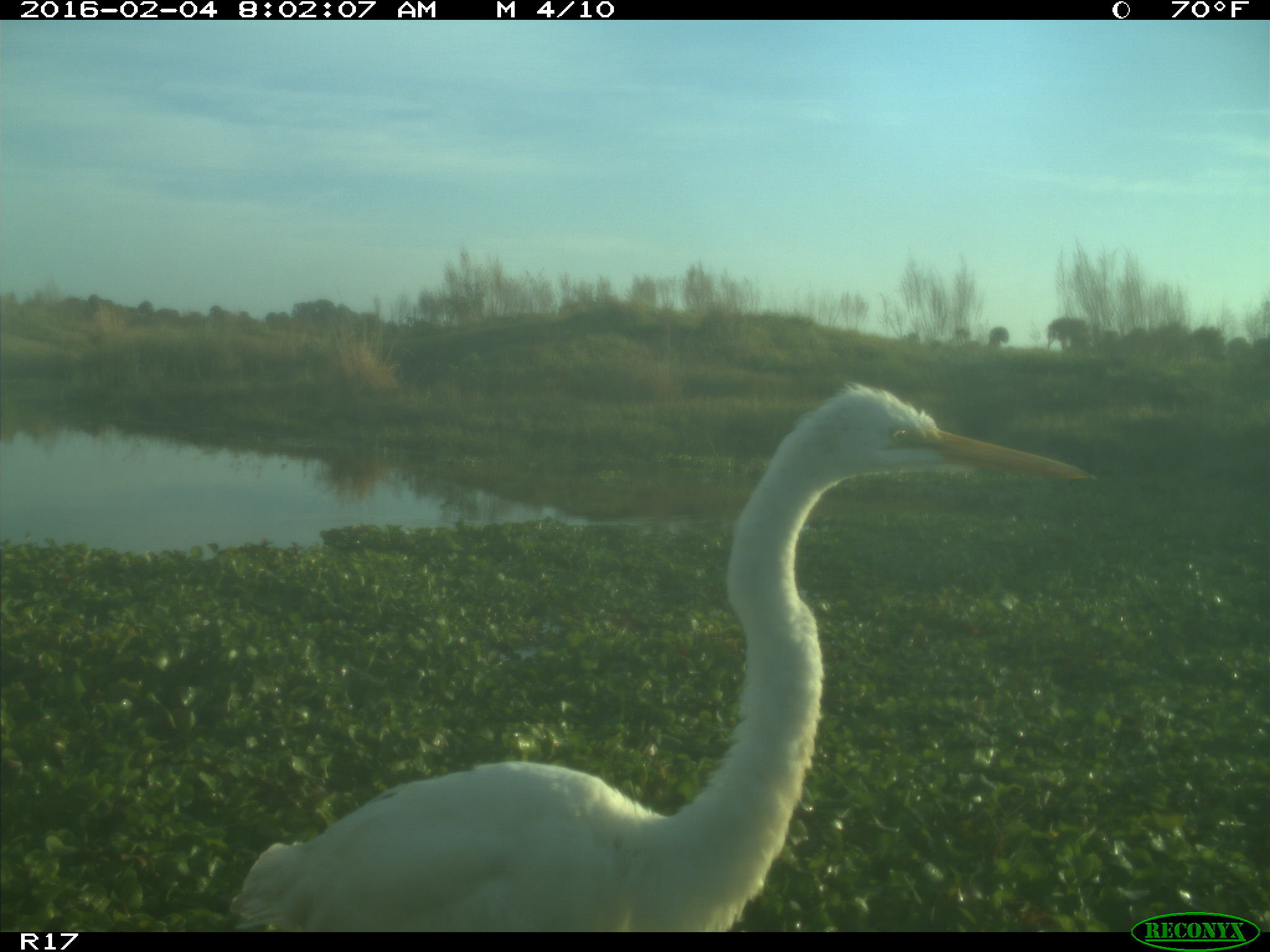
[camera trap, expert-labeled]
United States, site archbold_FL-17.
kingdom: Animalia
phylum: Chordata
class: Aves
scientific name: Aves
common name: birds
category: unidentified bird